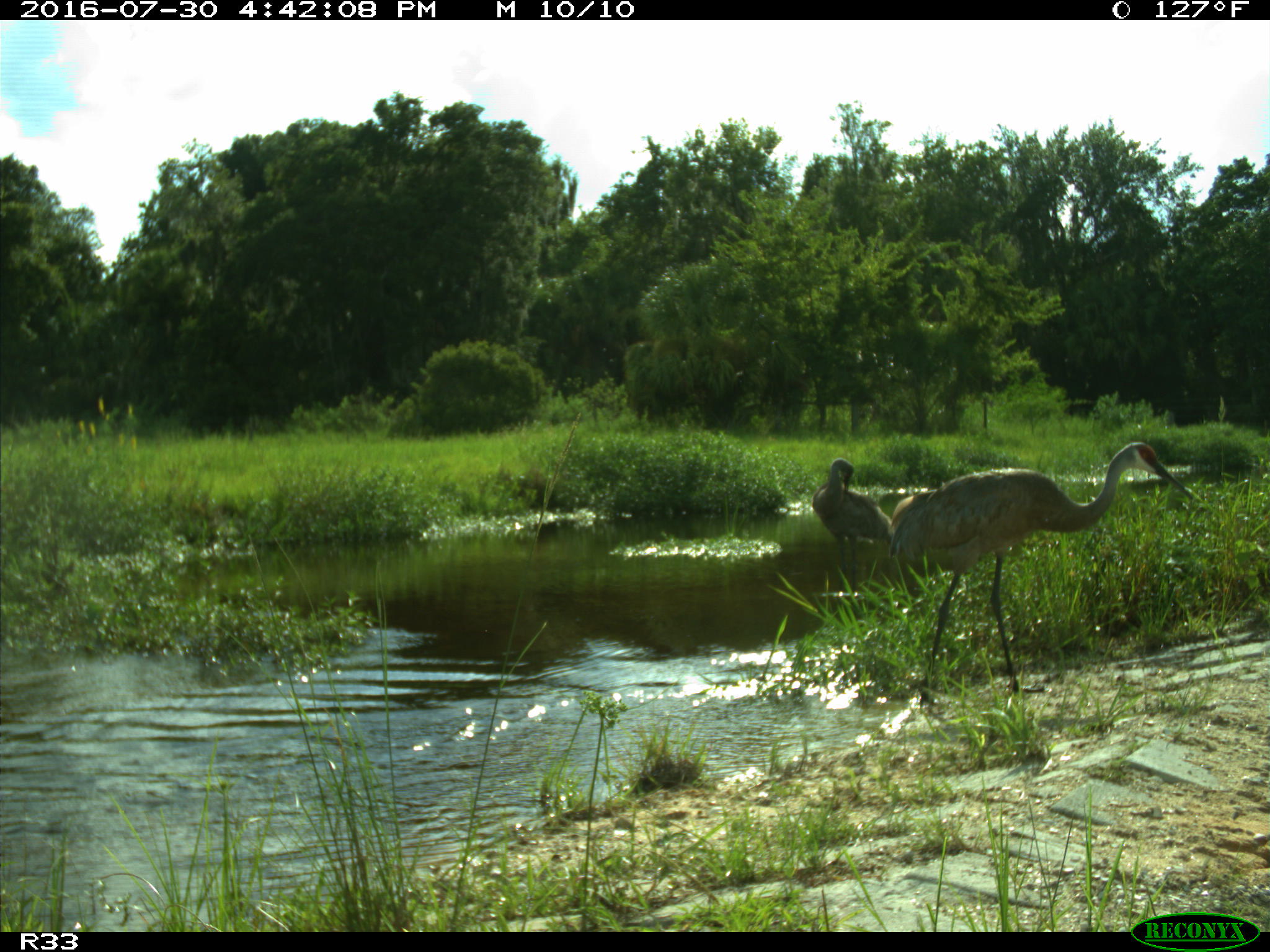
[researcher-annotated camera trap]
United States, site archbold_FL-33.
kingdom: Animalia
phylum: Chordata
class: Aves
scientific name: Aves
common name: birds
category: unidentified bird